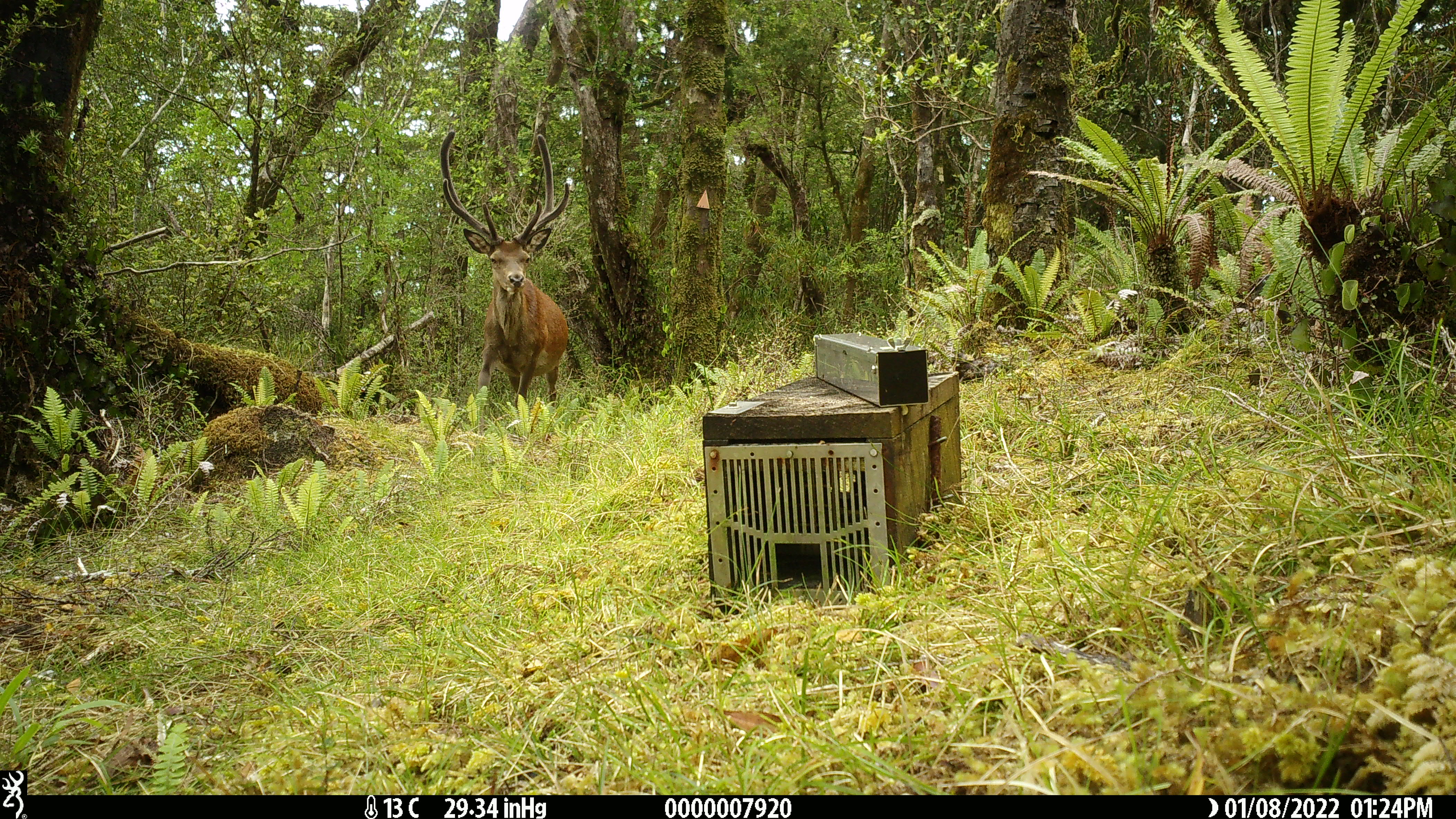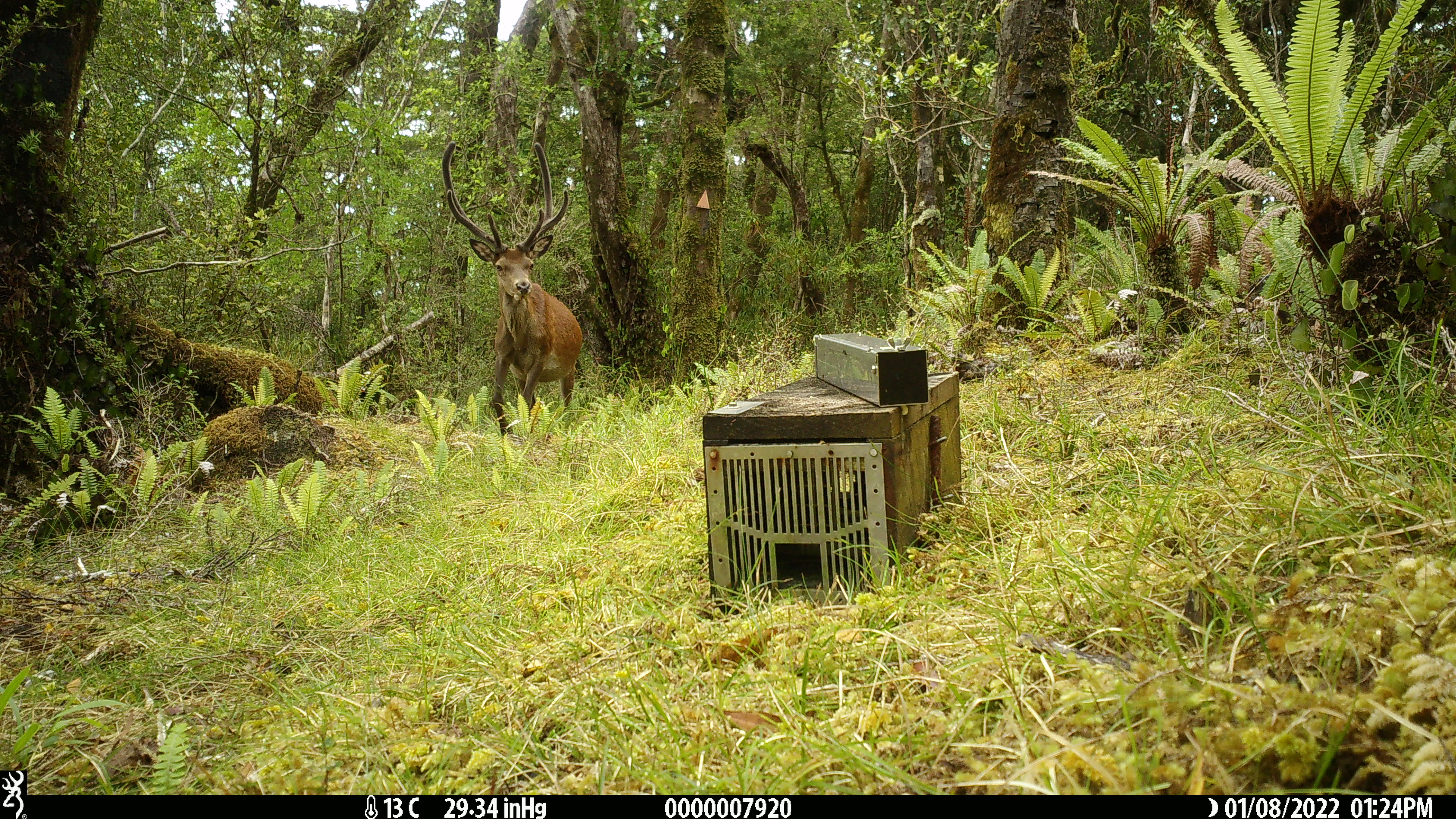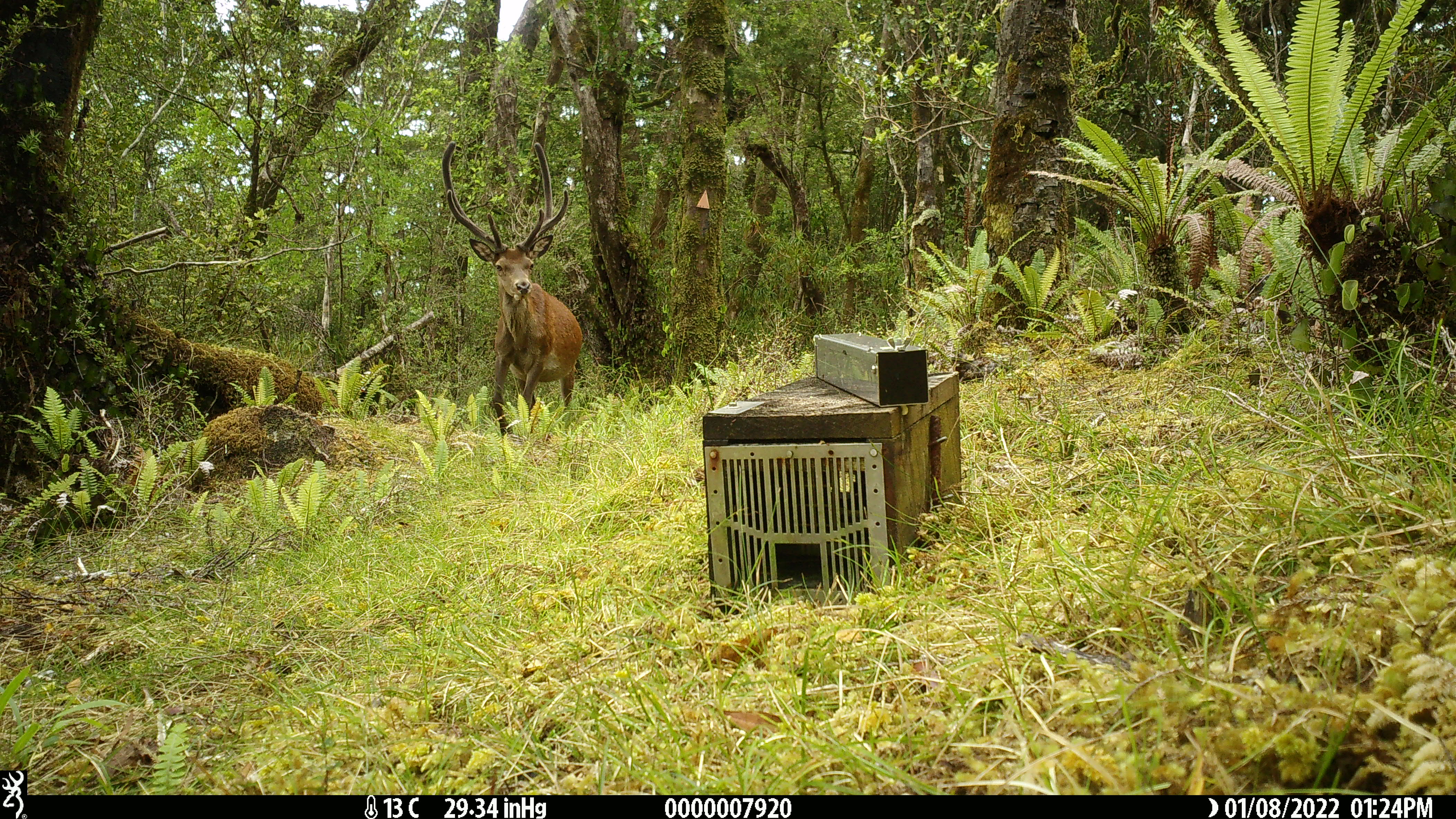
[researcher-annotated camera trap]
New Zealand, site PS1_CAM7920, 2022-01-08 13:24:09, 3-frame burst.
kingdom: Animalia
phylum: Chordata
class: Mammalia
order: Artiodactyla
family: Cervidae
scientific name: Cervidae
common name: deer